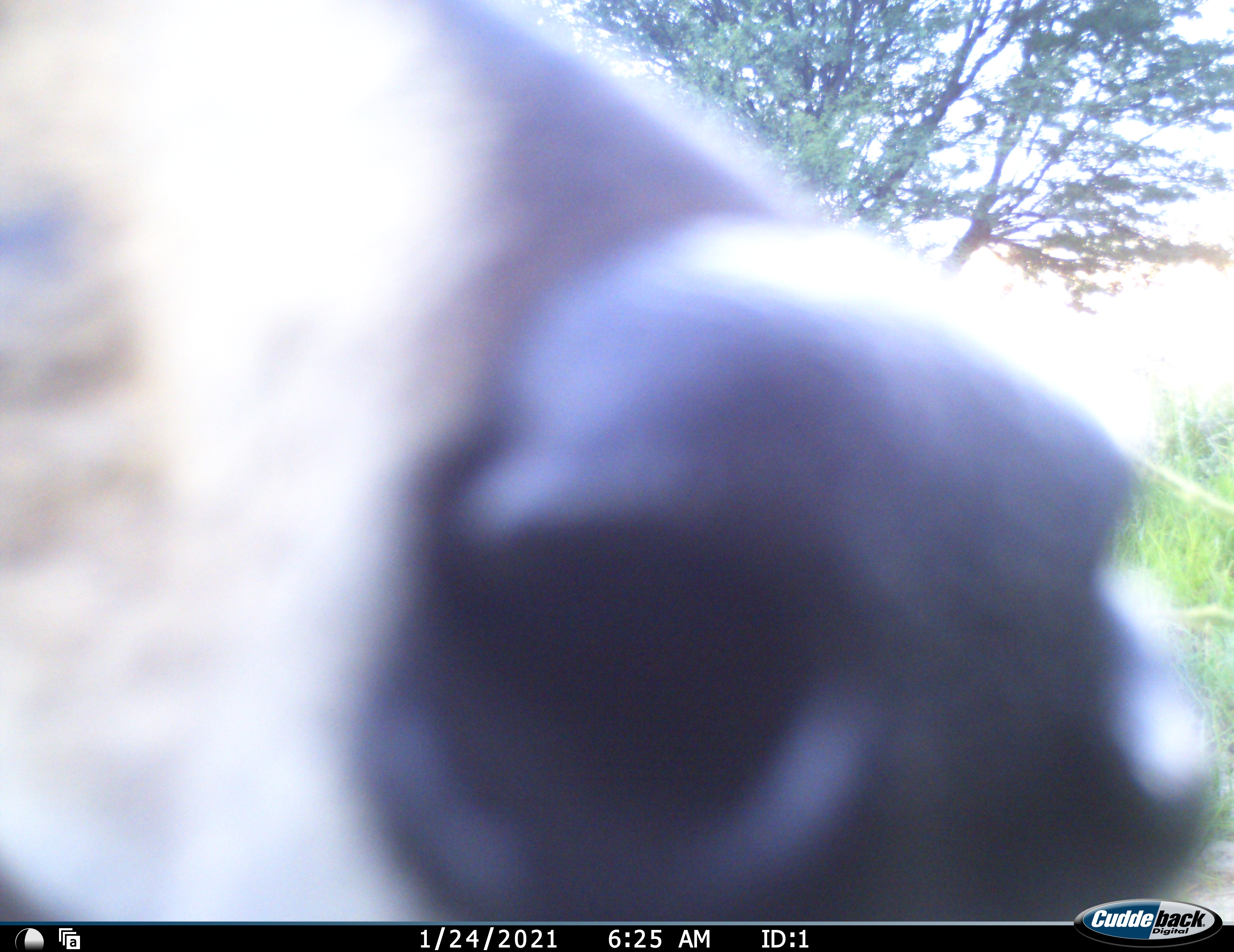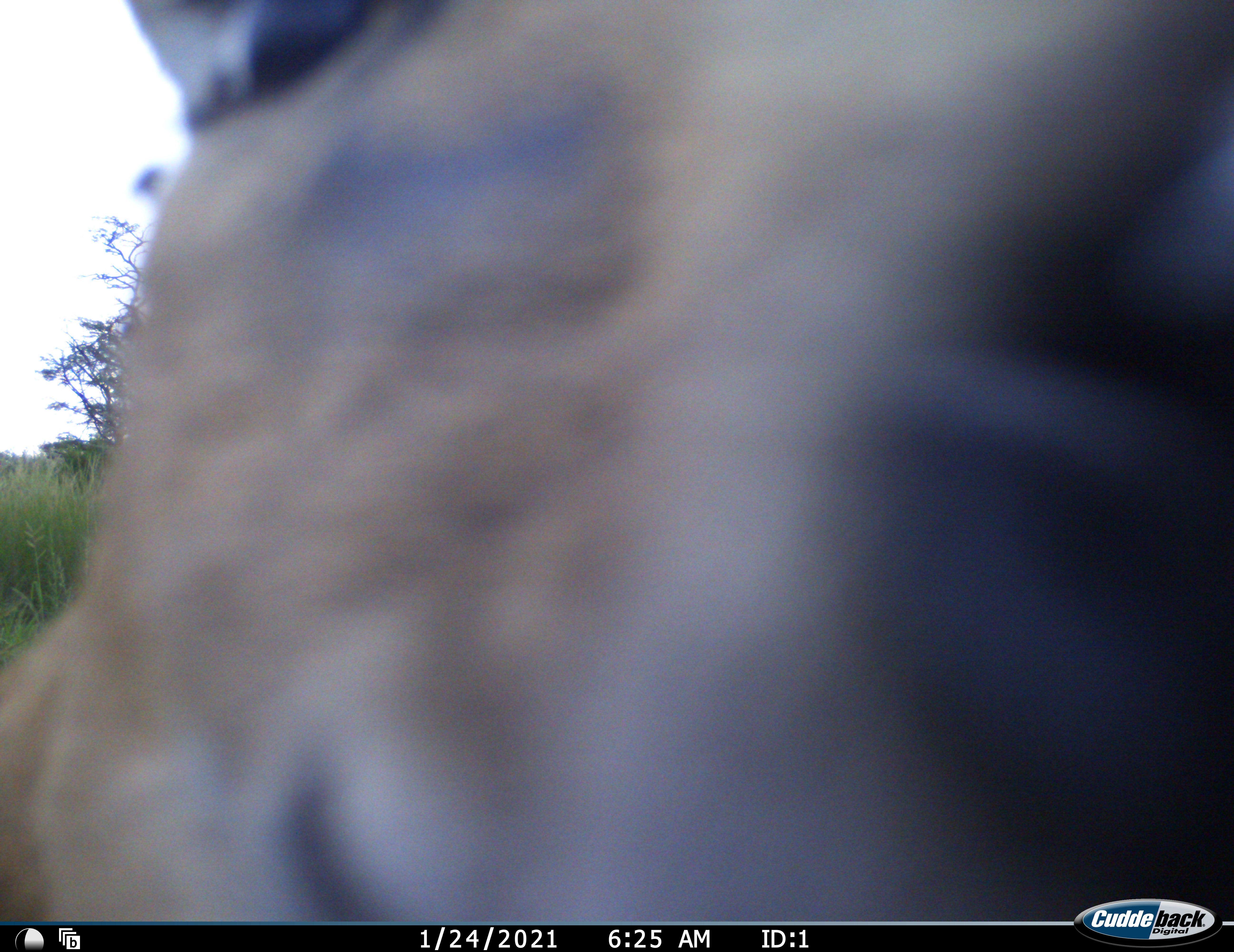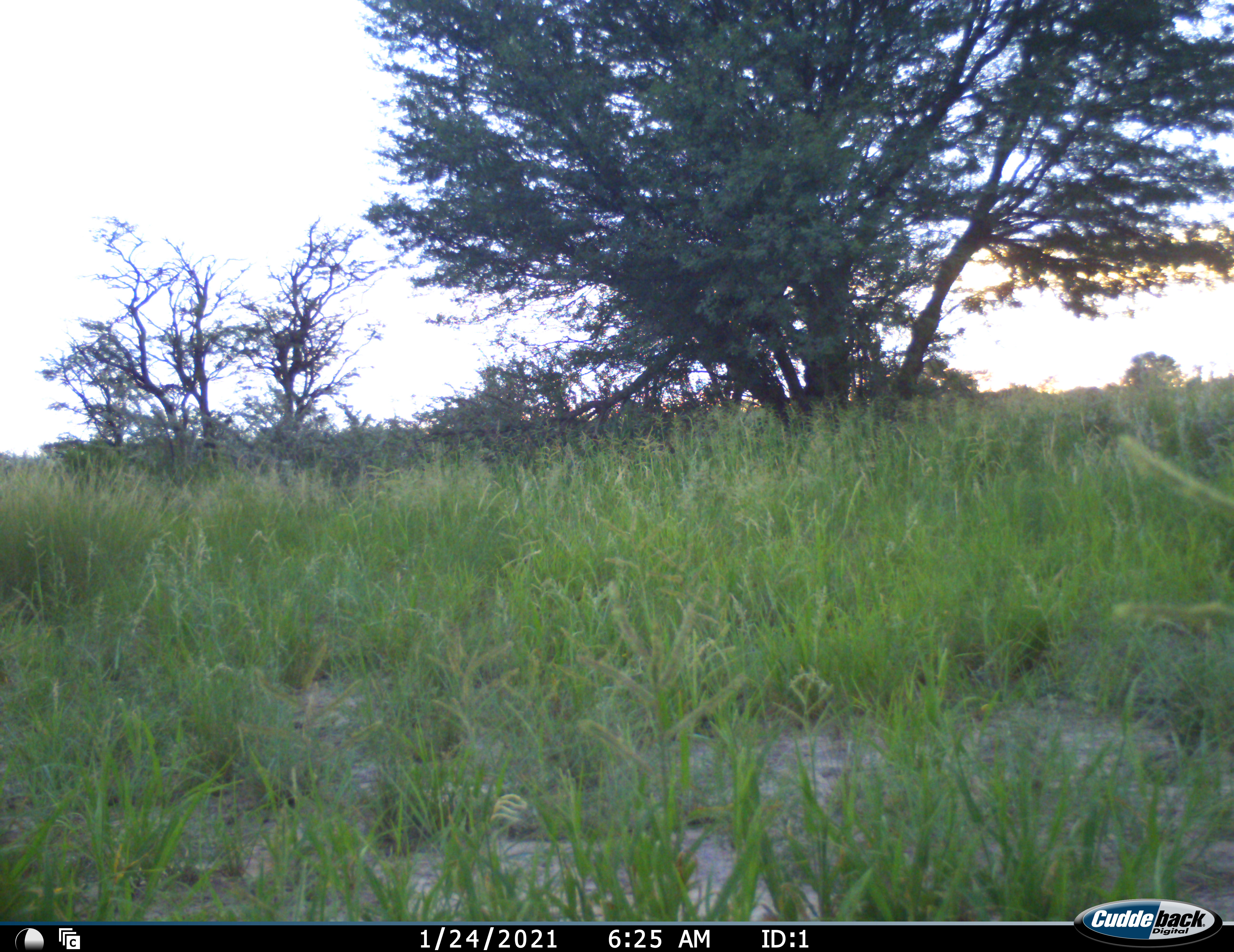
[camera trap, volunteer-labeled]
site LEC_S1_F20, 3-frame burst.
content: unidentified animal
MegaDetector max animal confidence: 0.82